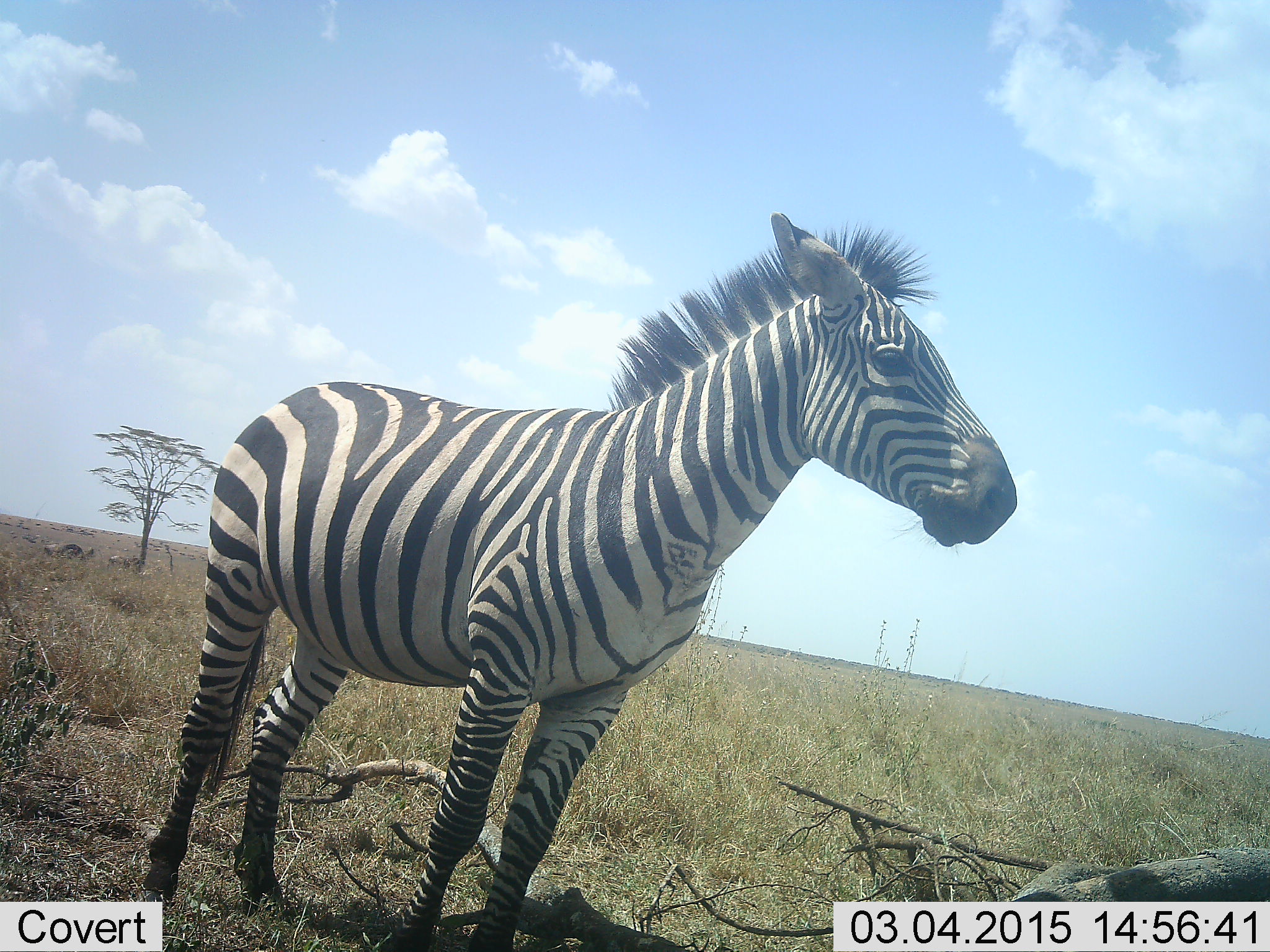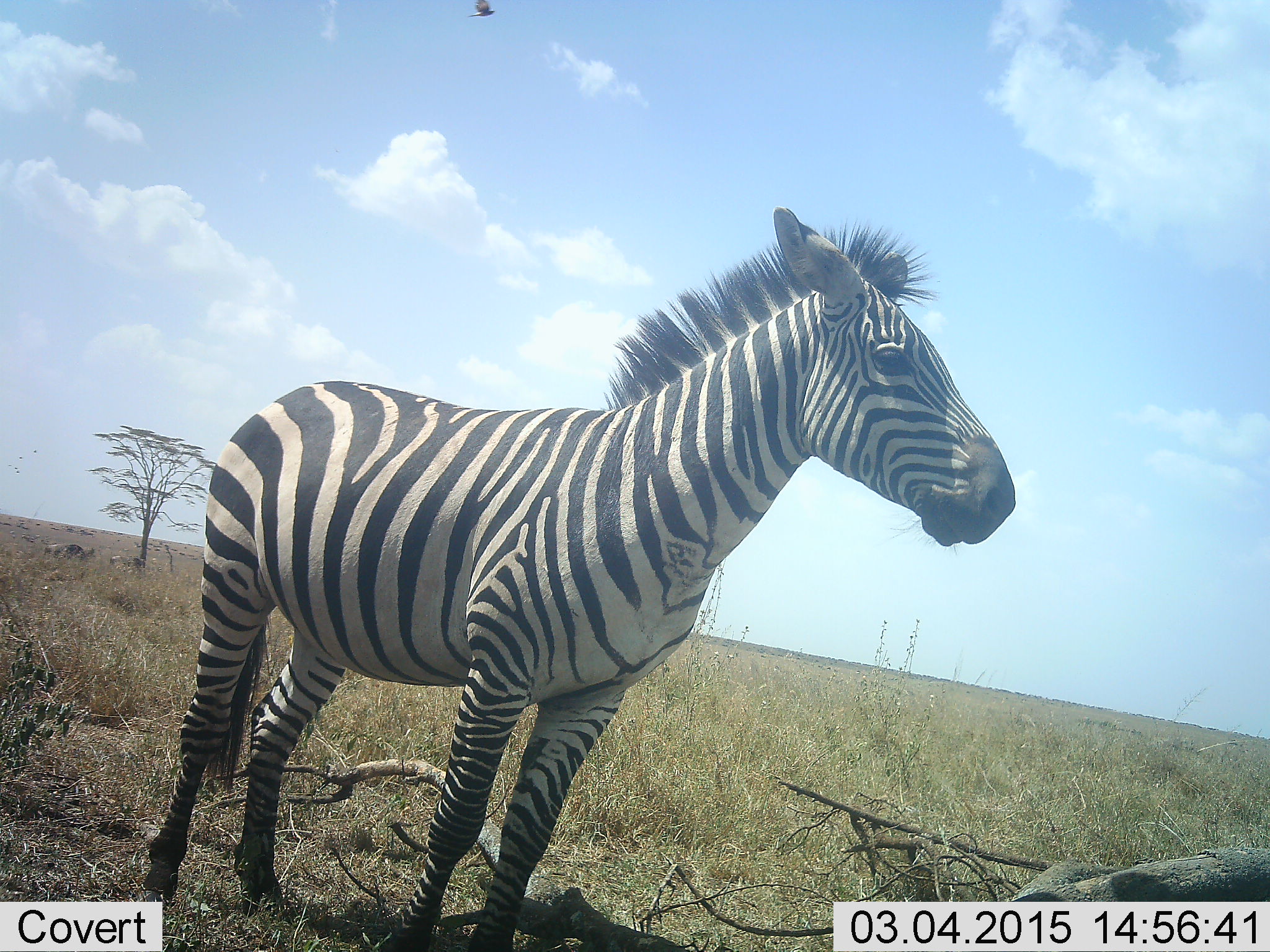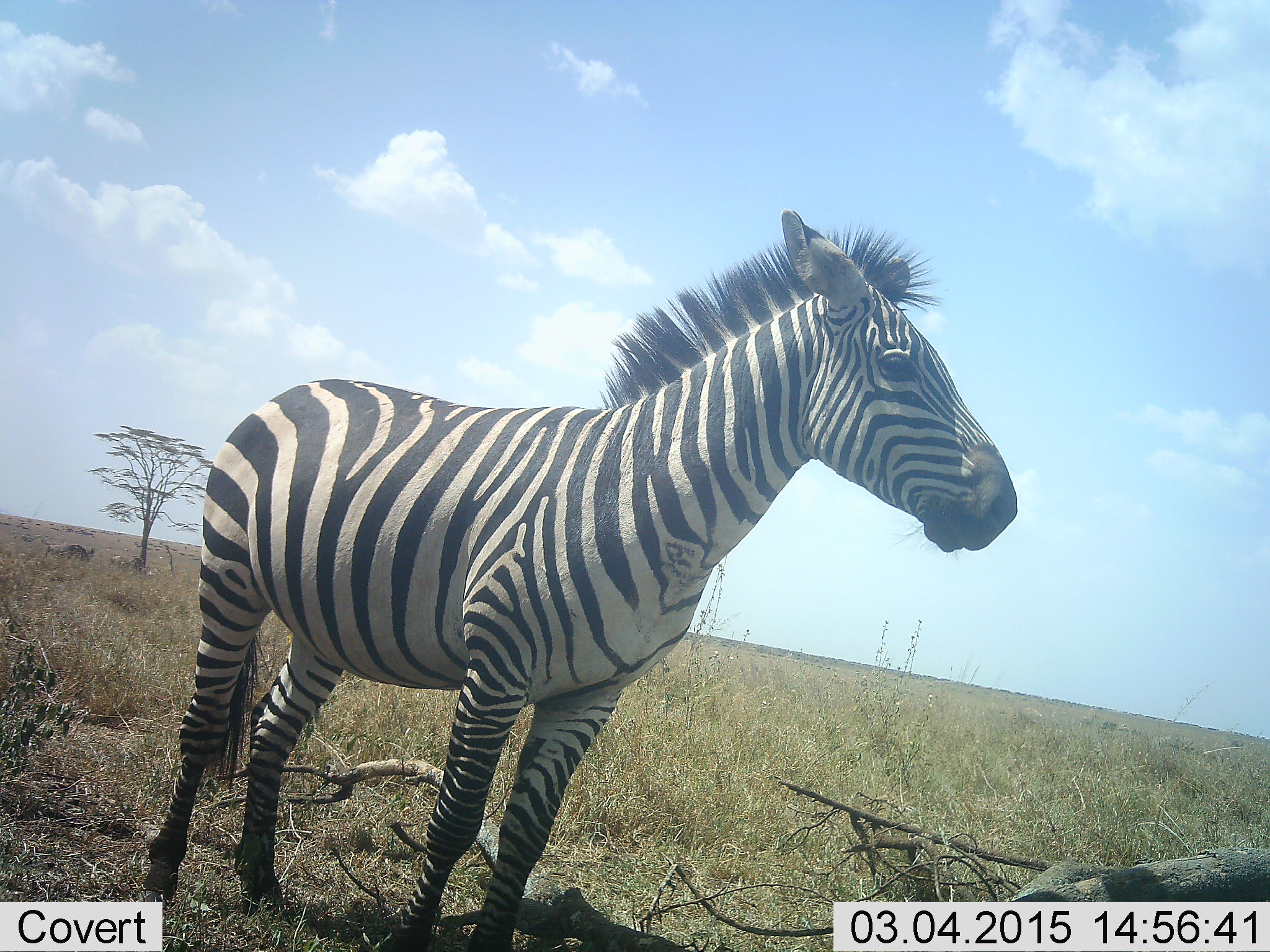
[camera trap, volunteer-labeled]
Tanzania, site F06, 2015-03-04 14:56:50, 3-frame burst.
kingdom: Animalia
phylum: Chordata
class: Mammalia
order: Perissodactyla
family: Equidae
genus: Equus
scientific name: Equus quagga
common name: plains zebra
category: zebra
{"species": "zebra (plains zebra) (Equus quagga)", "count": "1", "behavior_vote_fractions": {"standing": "100%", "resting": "0%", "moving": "0%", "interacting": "0%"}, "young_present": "0%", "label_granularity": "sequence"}